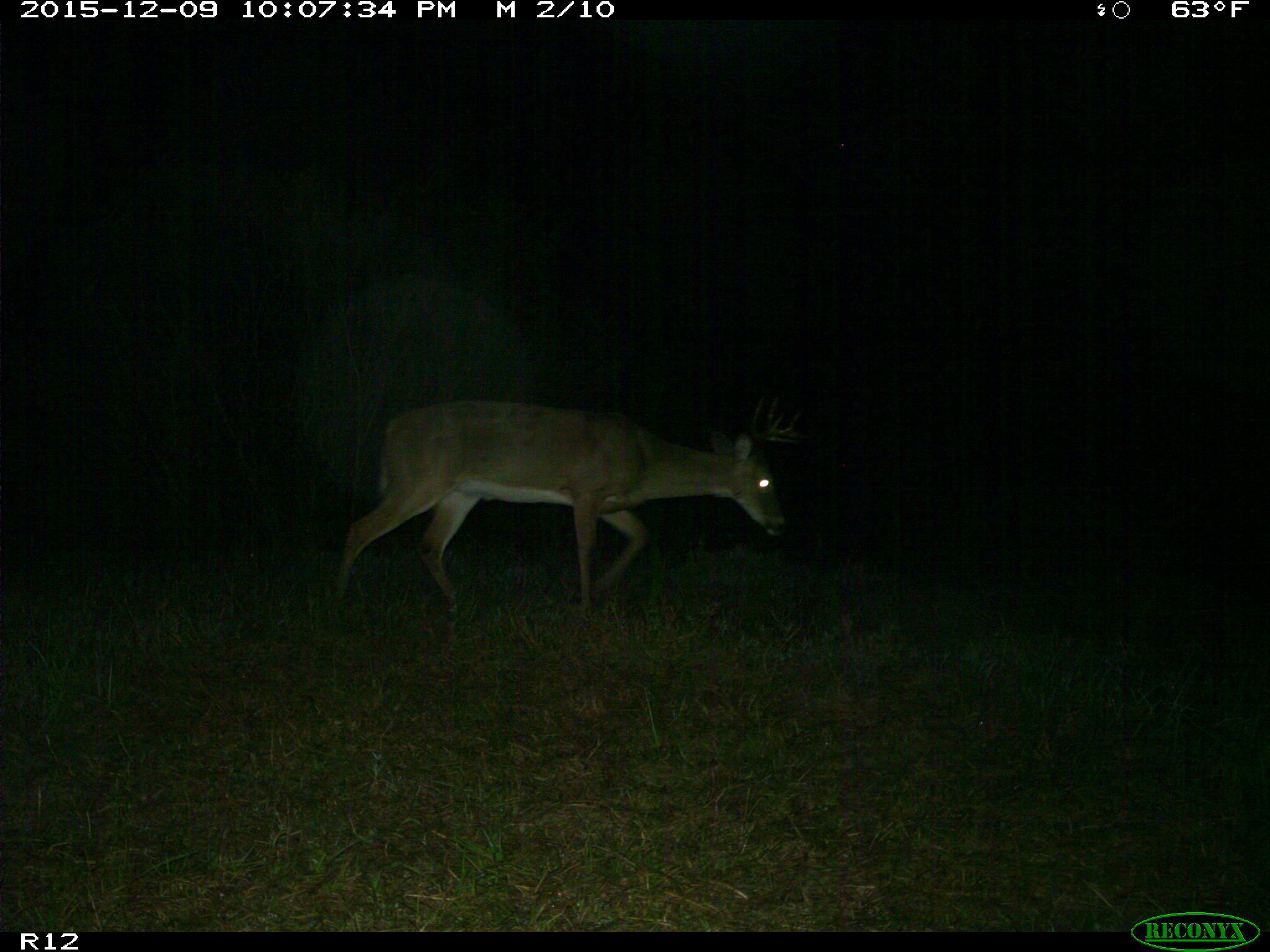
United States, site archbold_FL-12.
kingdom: Animalia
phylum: Chordata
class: Mammalia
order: Artiodactyla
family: Cervidae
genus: Odocoileus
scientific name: Odocoileus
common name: deer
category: unidentified deer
Unidentified deer (deer) (Odocoileus).